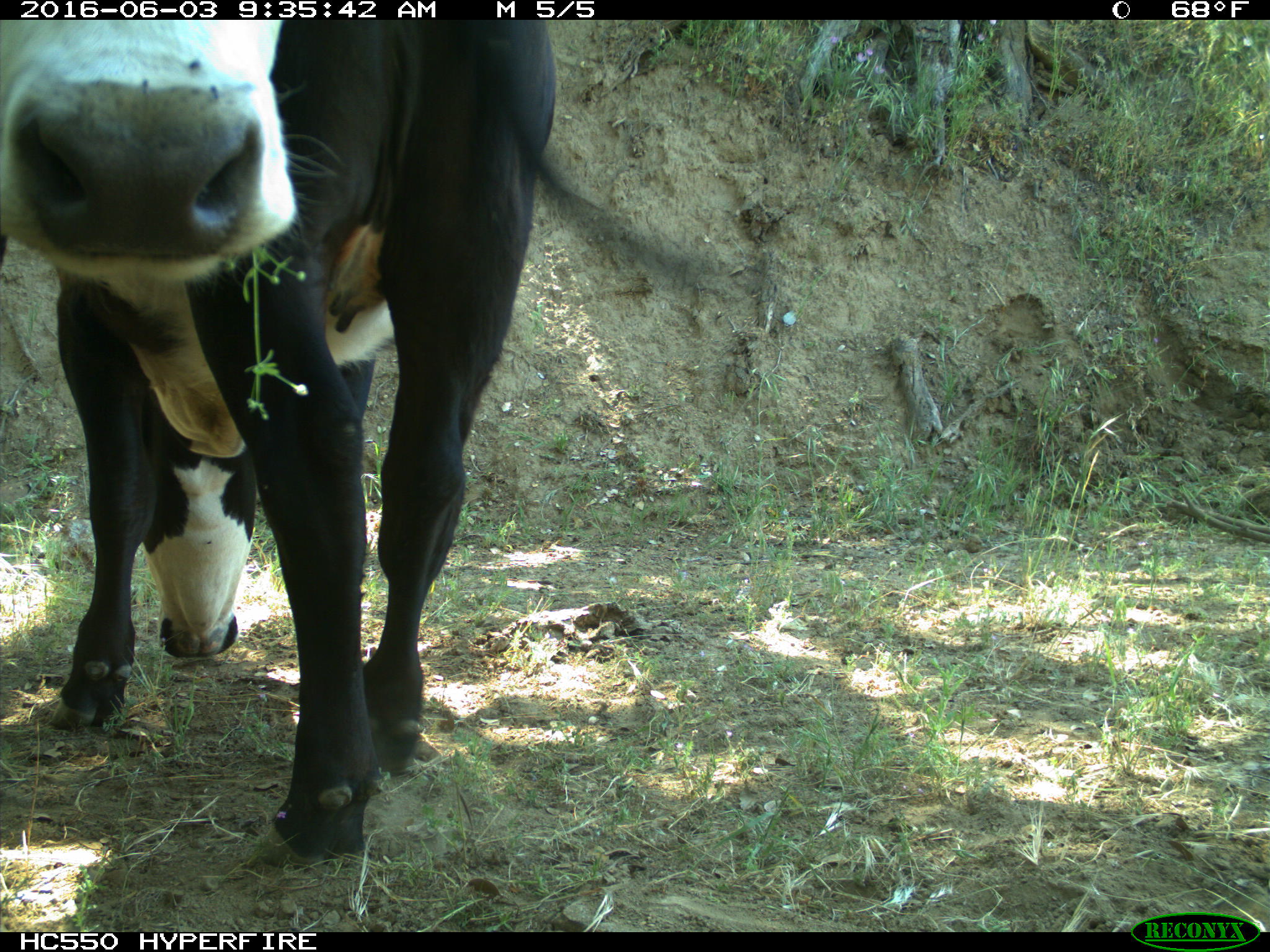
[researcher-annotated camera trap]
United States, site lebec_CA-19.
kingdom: Animalia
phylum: Chordata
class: Mammalia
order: Artiodactyla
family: Bovidae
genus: Bos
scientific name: Bos taurus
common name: domestic cow